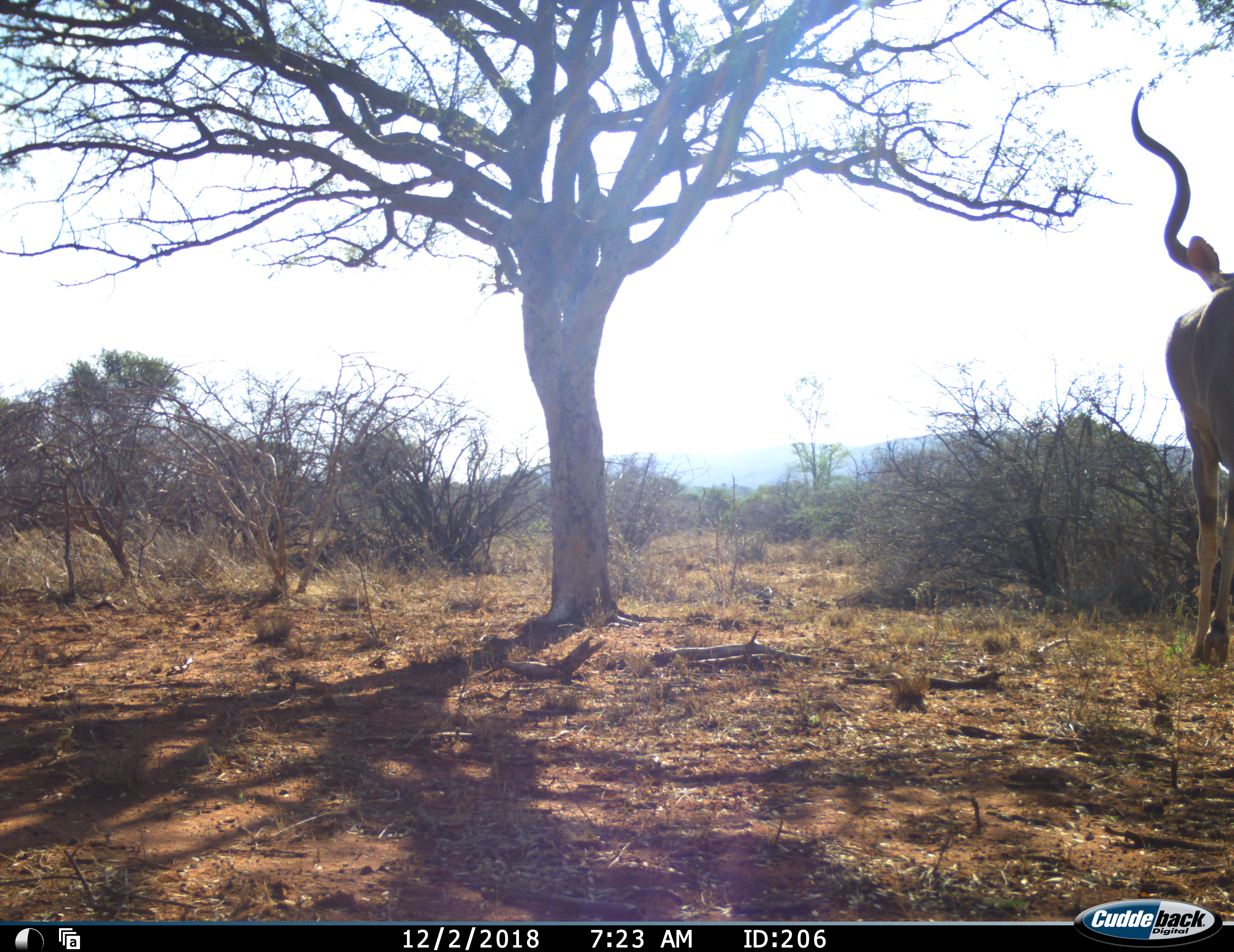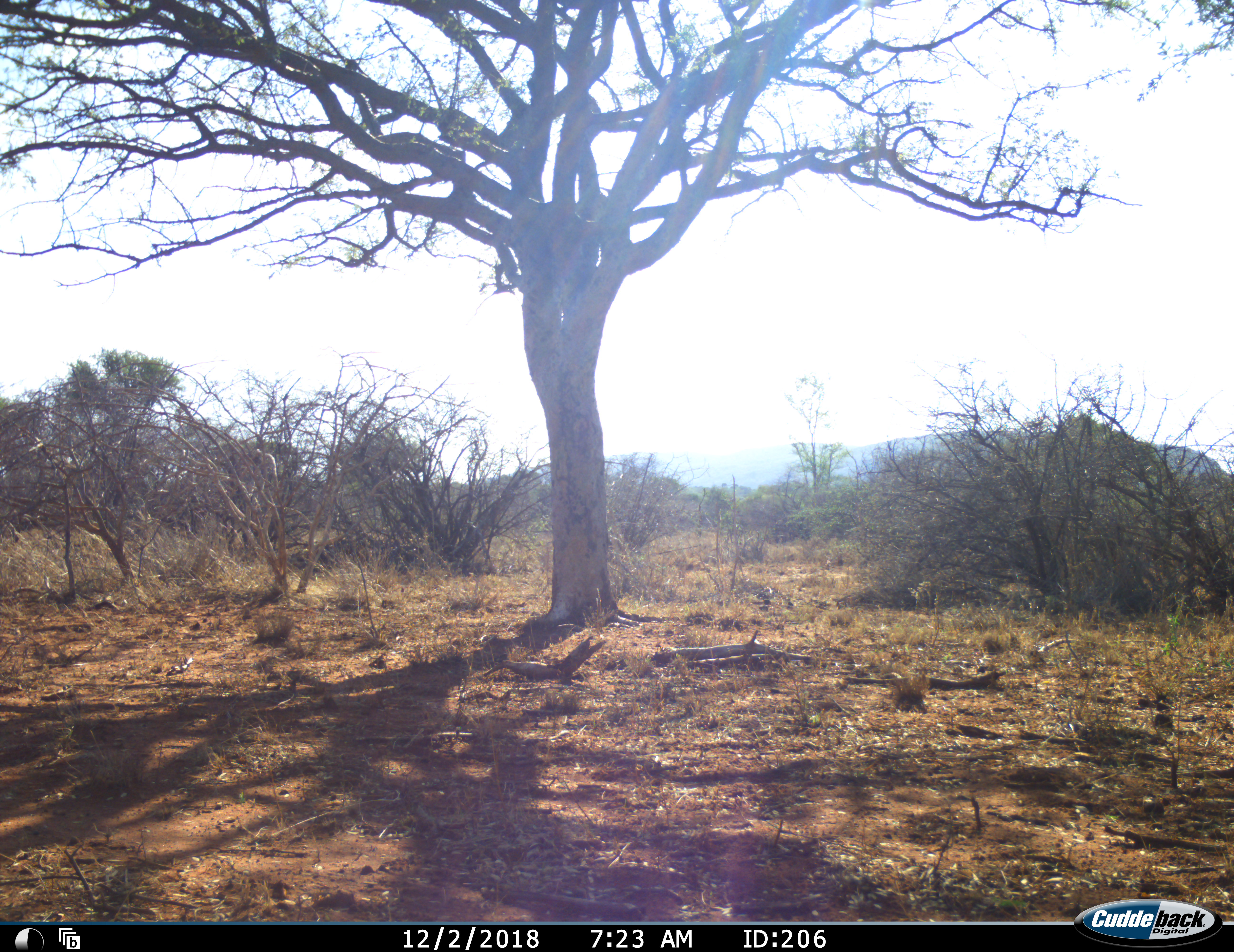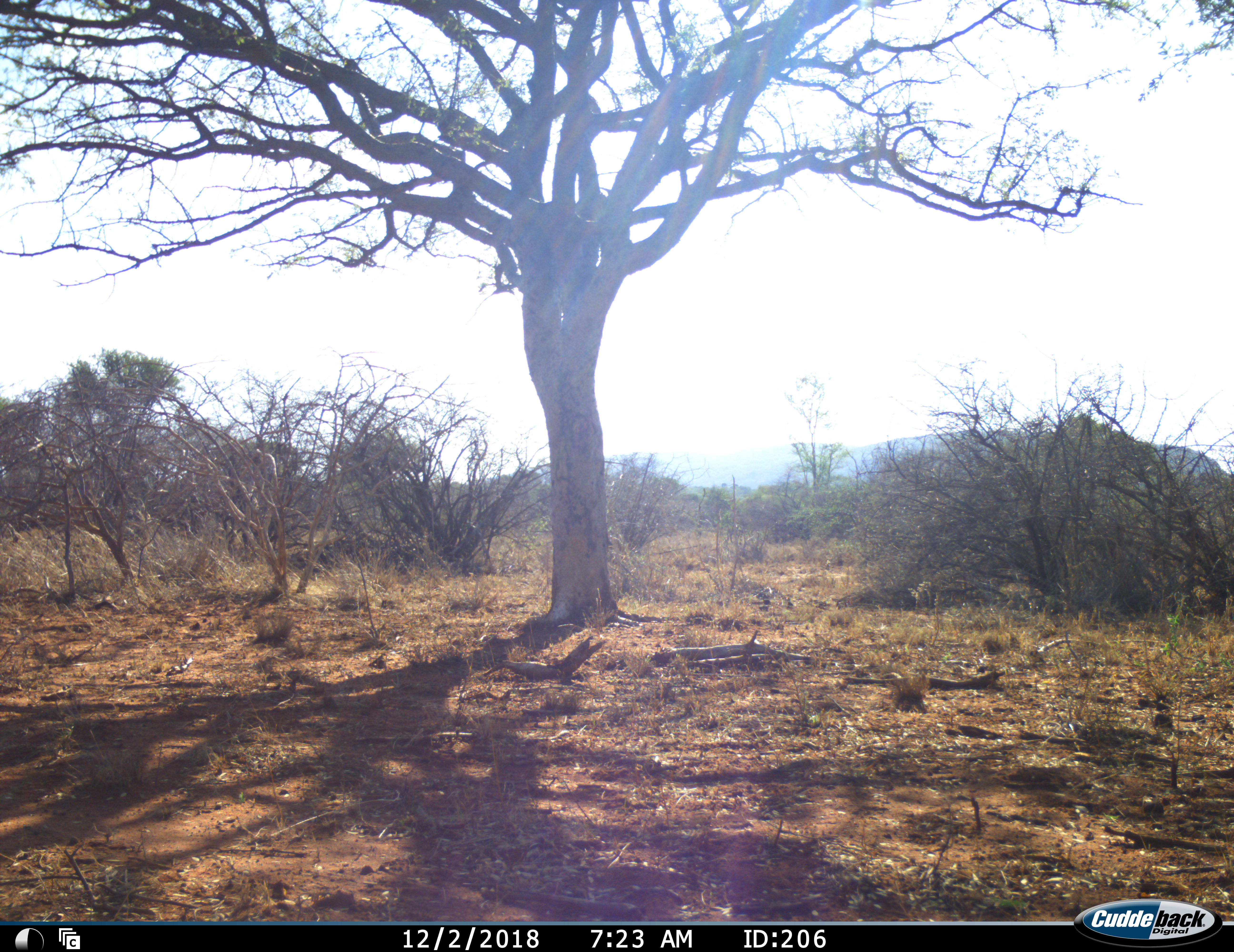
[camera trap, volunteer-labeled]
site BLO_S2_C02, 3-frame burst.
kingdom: Animalia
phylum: Chordata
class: Mammalia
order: Artiodactyla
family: Bovidae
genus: Tragelaphus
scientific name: Tragelaphus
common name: kudu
Kudu (Tragelaphus), count 1. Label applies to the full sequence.